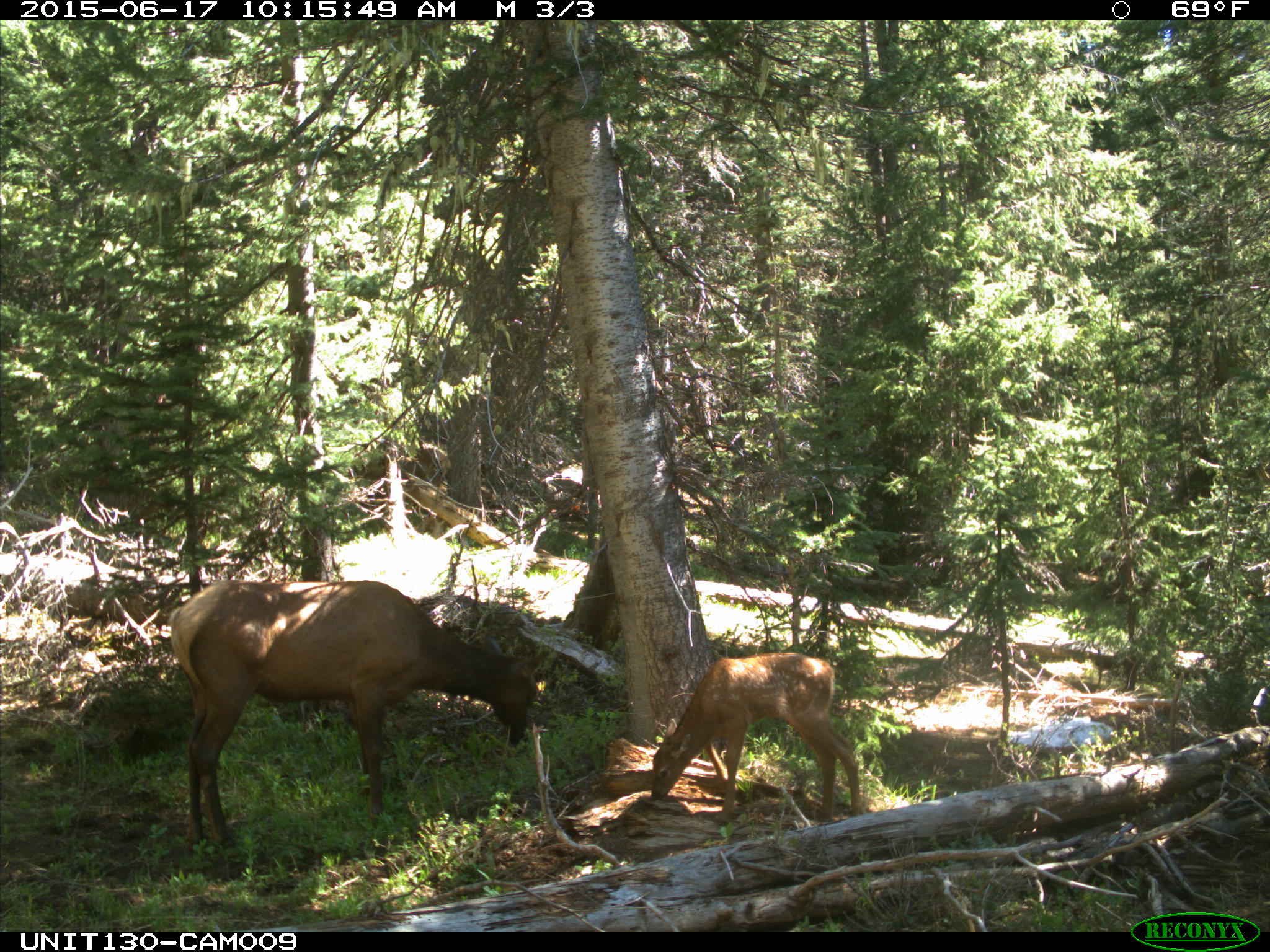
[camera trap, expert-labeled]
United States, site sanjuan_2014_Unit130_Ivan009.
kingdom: Animalia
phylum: Chordata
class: Mammalia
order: Artiodactyla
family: Cervidae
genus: Cervus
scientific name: Cervus elaphus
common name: red deer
Cervus elaphus (red deer).